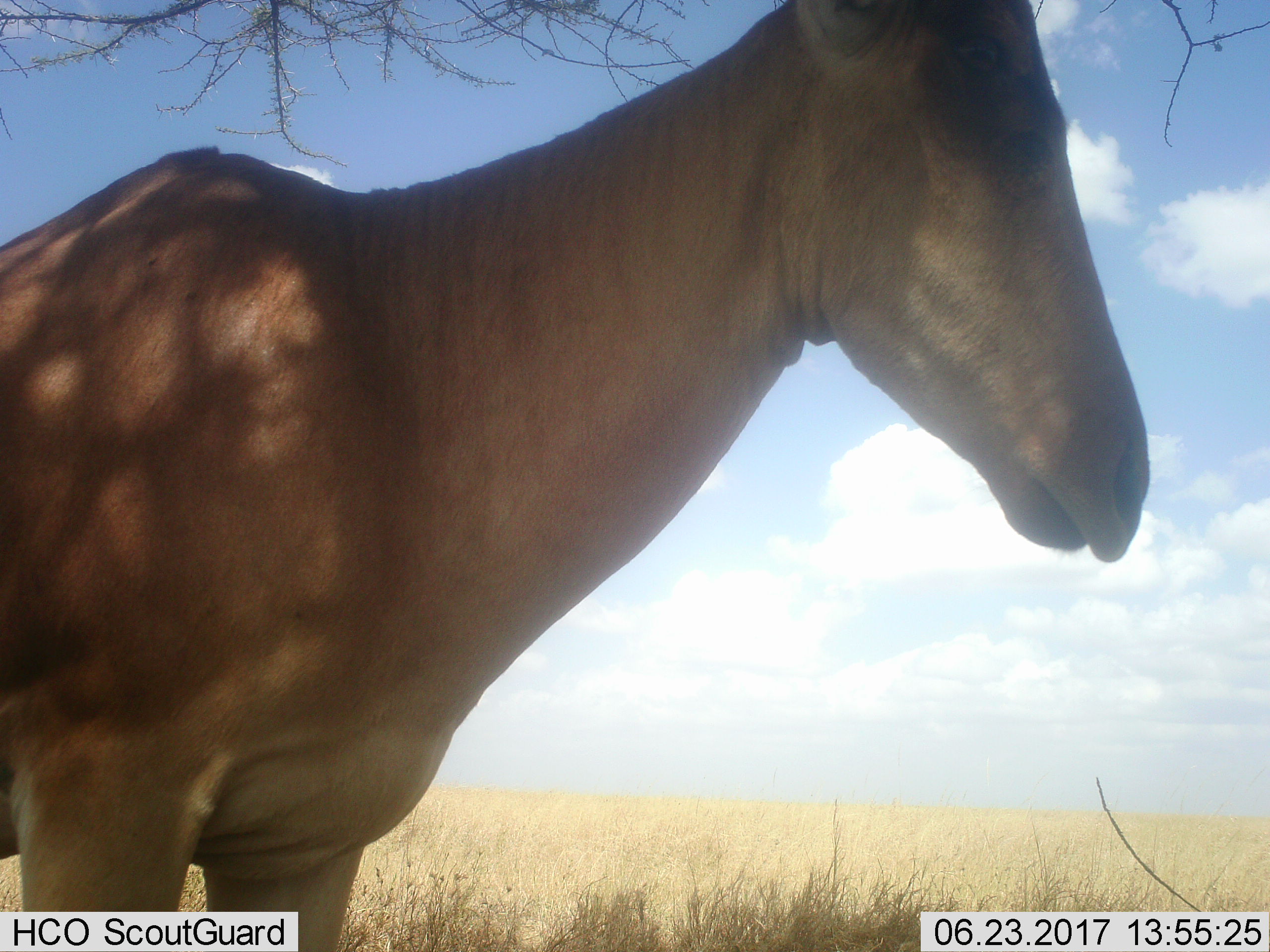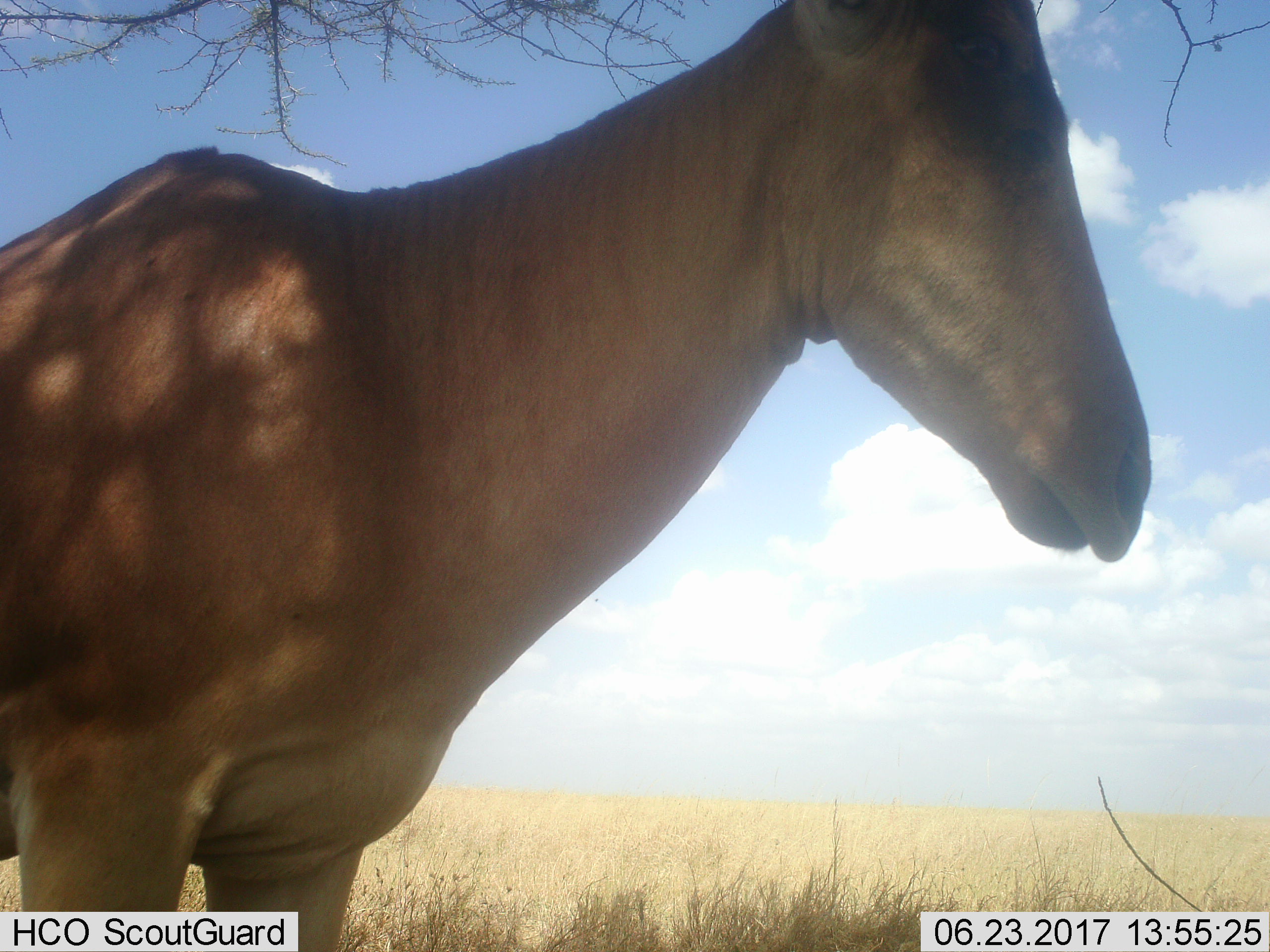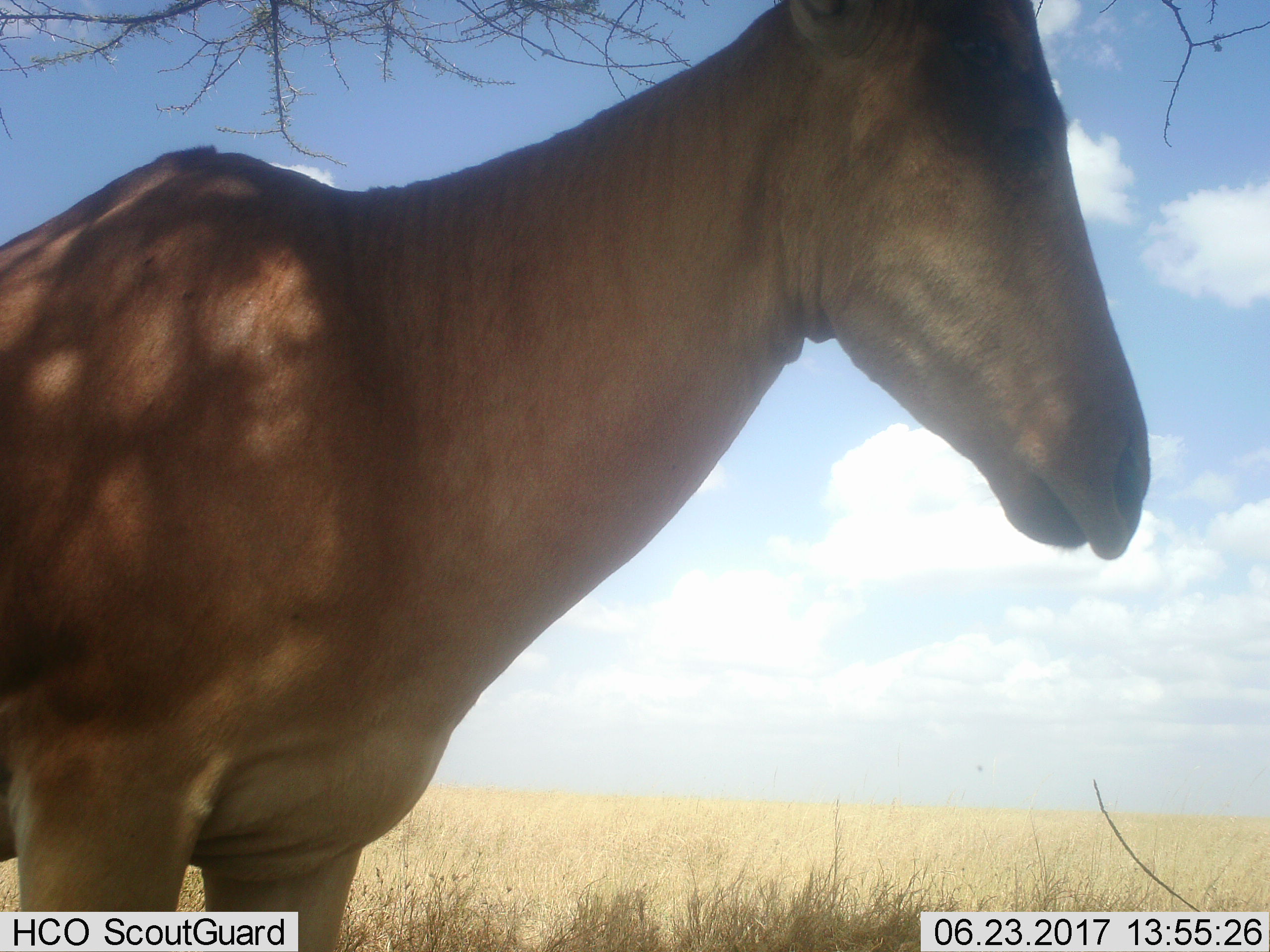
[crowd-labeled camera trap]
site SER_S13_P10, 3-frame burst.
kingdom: Animalia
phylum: Chordata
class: Mammalia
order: Artiodactyla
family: Bovidae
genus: Alcelaphus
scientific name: Alcelaphus buselaphus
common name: hartebeest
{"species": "hartebeest (Alcelaphus buselaphus)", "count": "1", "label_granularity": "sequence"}